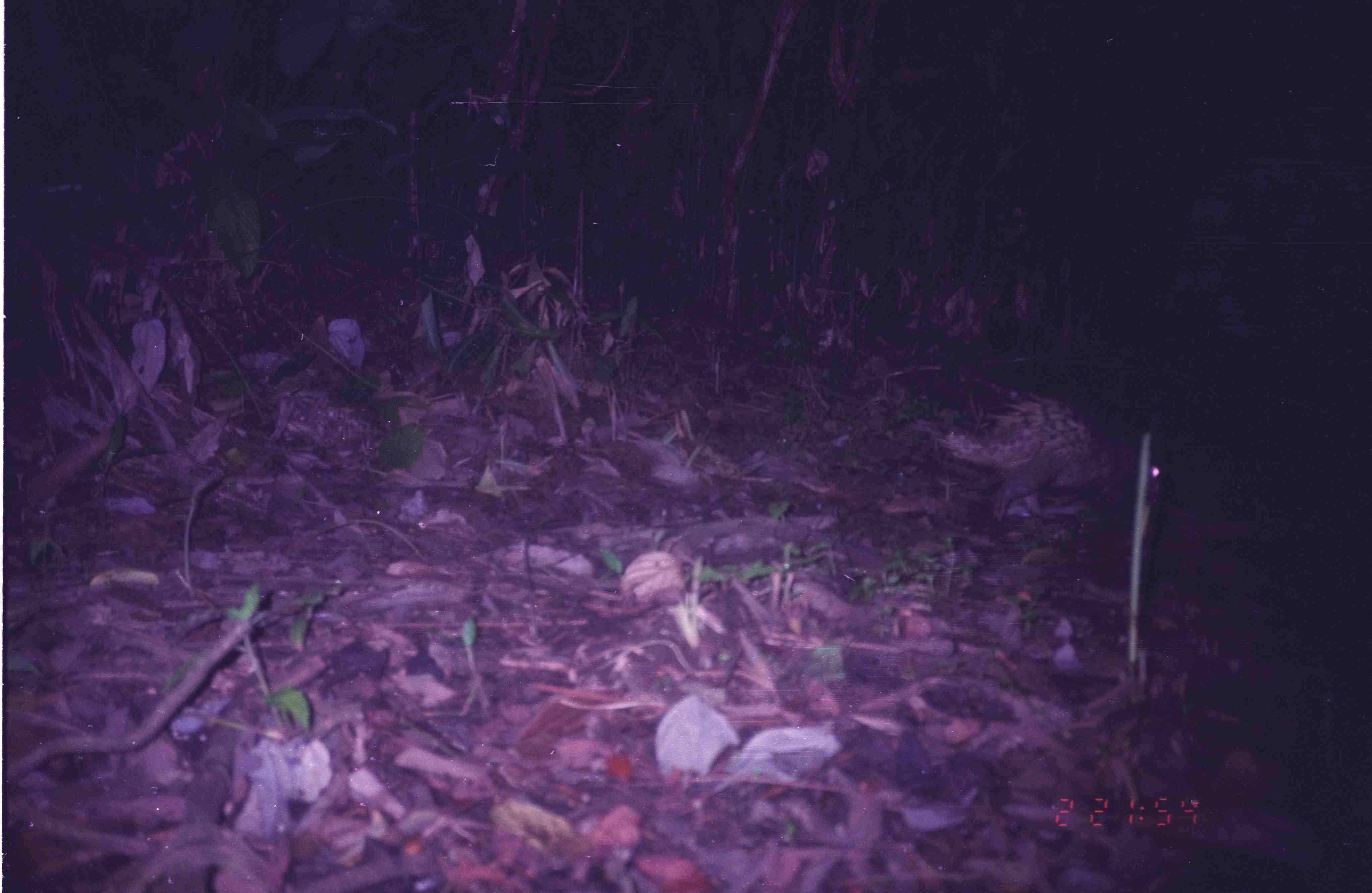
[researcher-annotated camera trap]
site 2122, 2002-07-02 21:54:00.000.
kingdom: Animalia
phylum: Chordata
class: Mammalia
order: Rodentia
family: Hystricidae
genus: Hystrix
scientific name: Hystrix brachyura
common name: east asian porcupine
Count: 1.